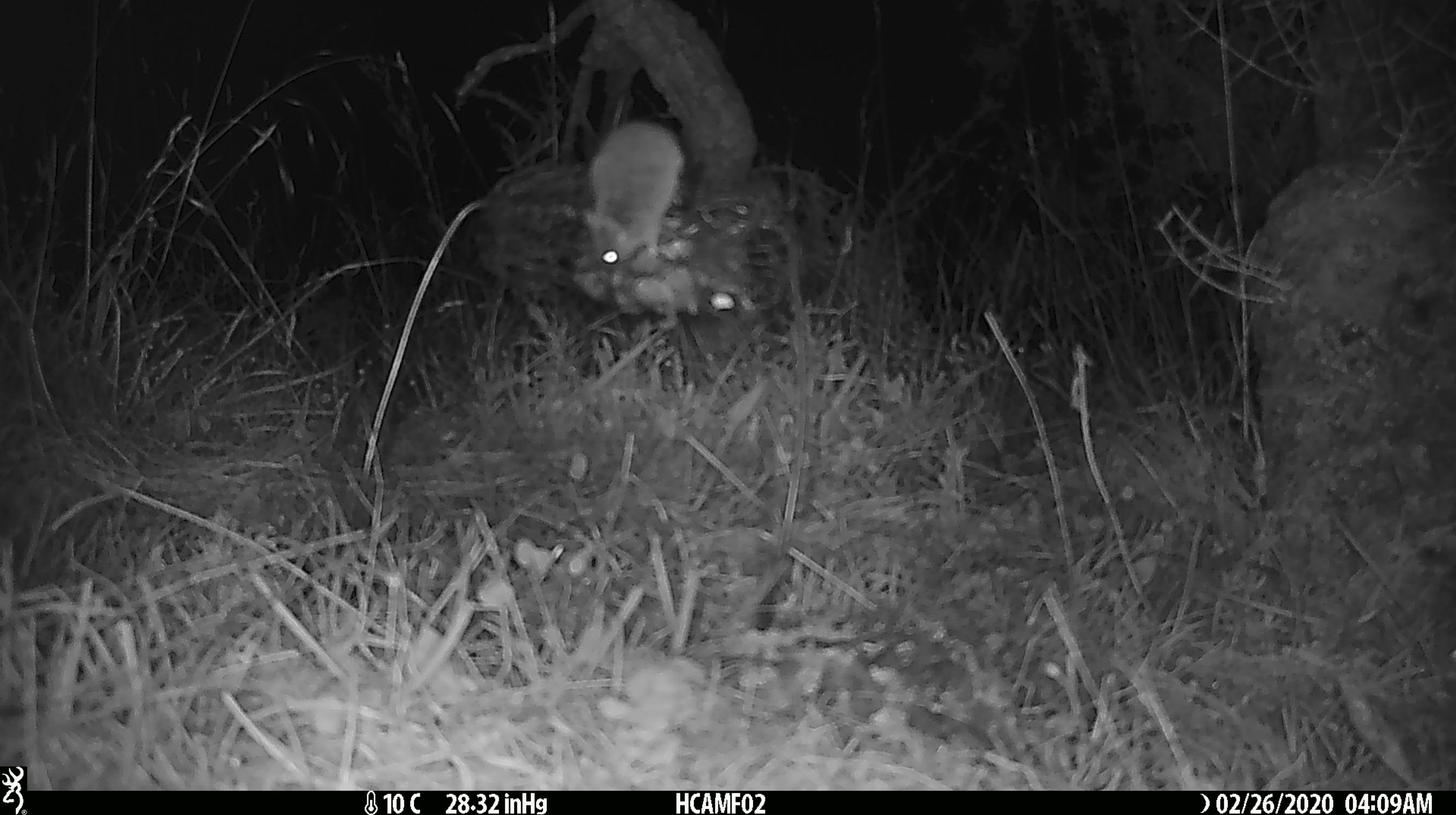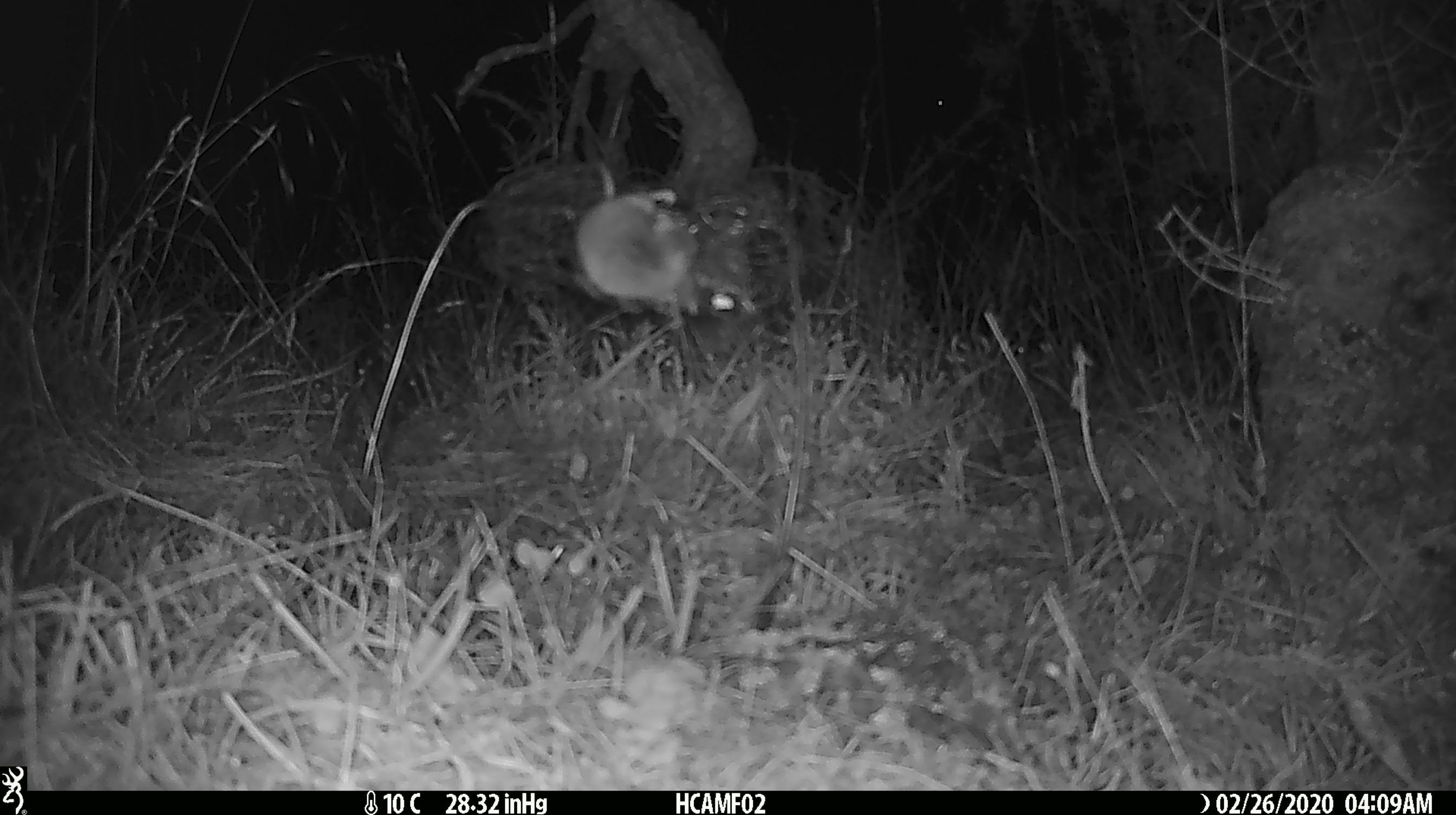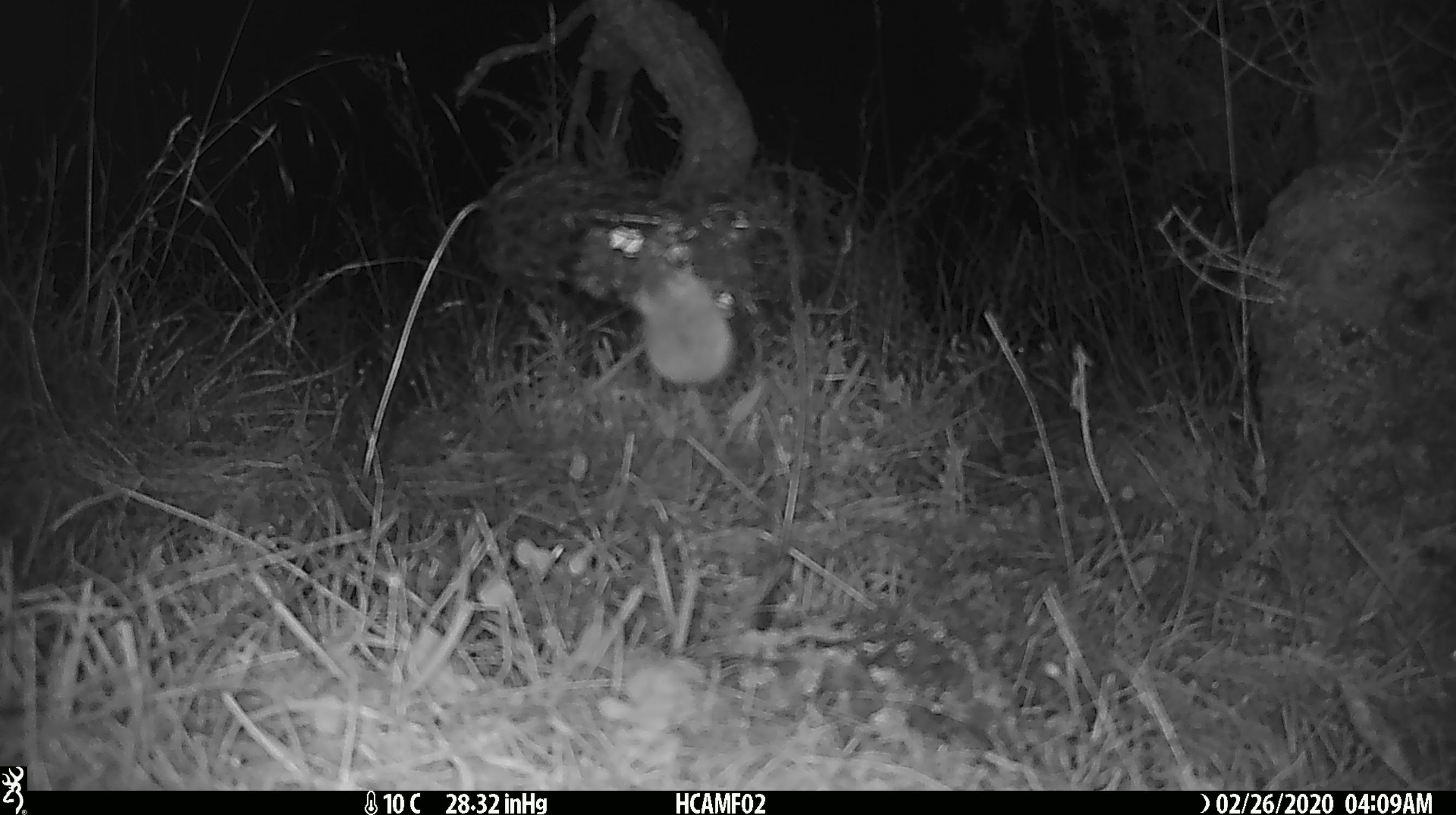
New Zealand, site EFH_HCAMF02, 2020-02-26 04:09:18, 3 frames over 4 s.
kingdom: Animalia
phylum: Chordata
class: Mammalia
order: Rodentia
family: Muridae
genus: Mus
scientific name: Mus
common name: mouse